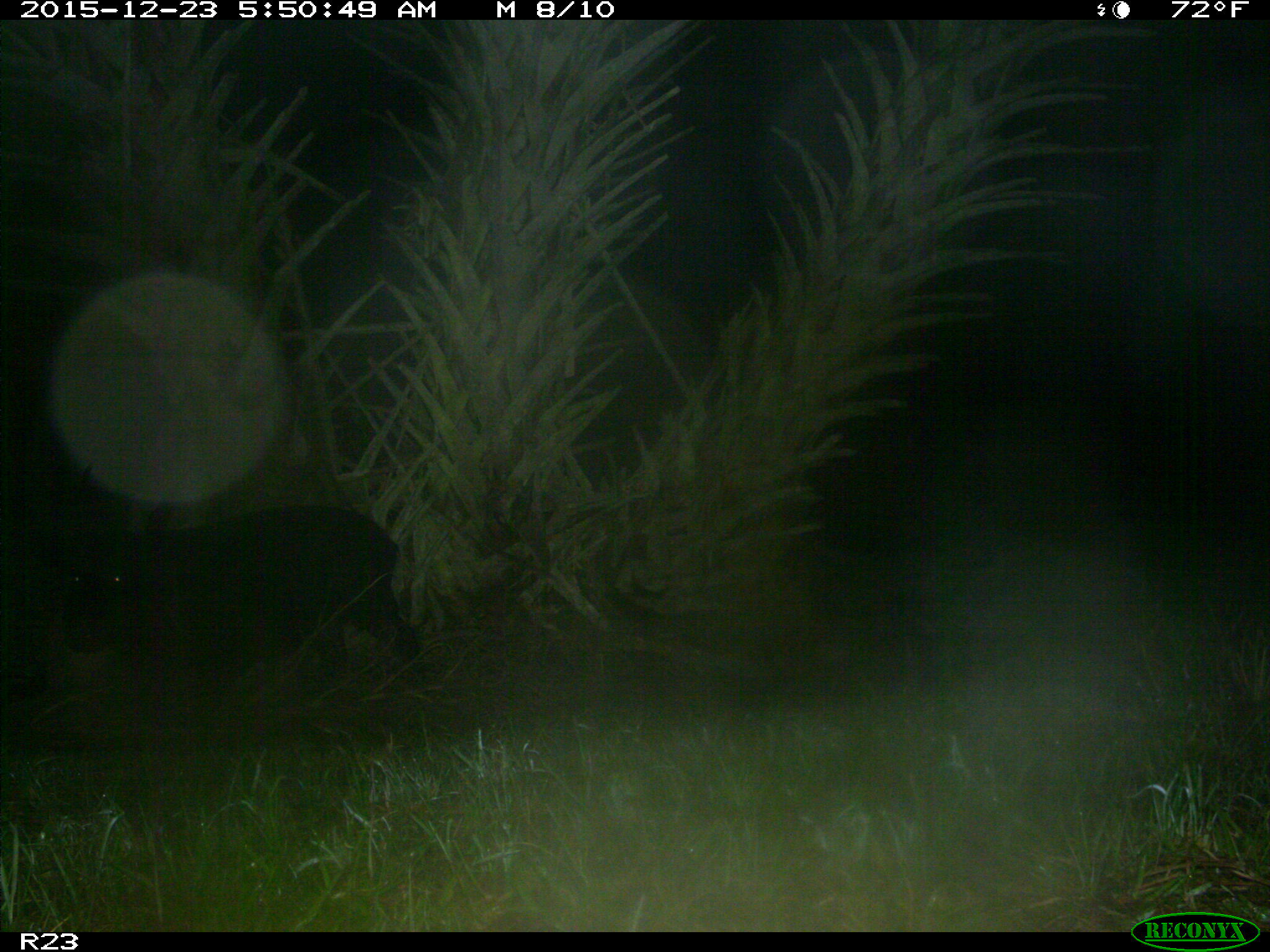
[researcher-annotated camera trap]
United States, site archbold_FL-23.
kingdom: Animalia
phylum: Chordata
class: Mammalia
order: Artiodactyla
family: Suidae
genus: Sus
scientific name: Sus scrofa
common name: wild boar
Sus scrofa (wild boar).